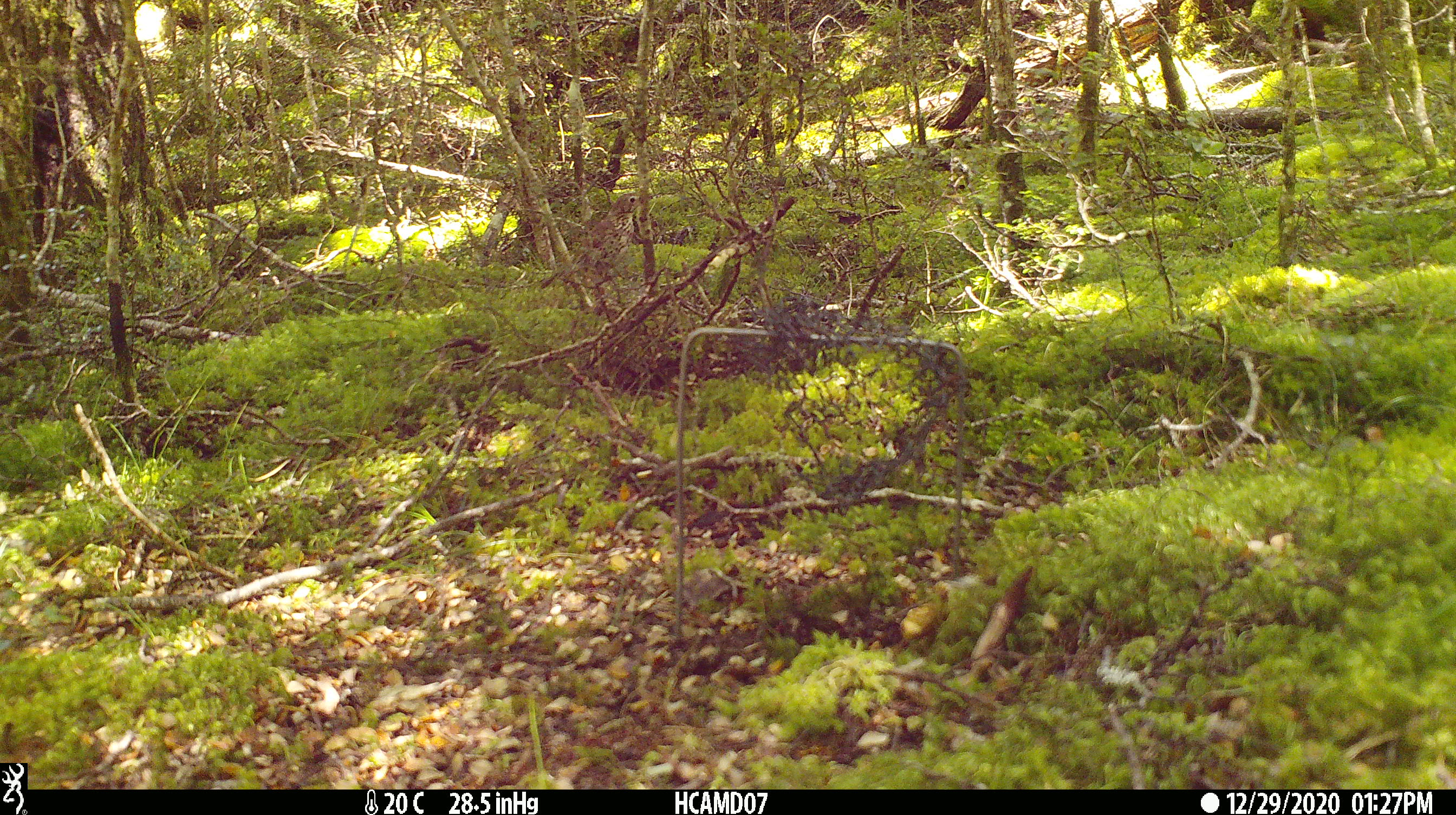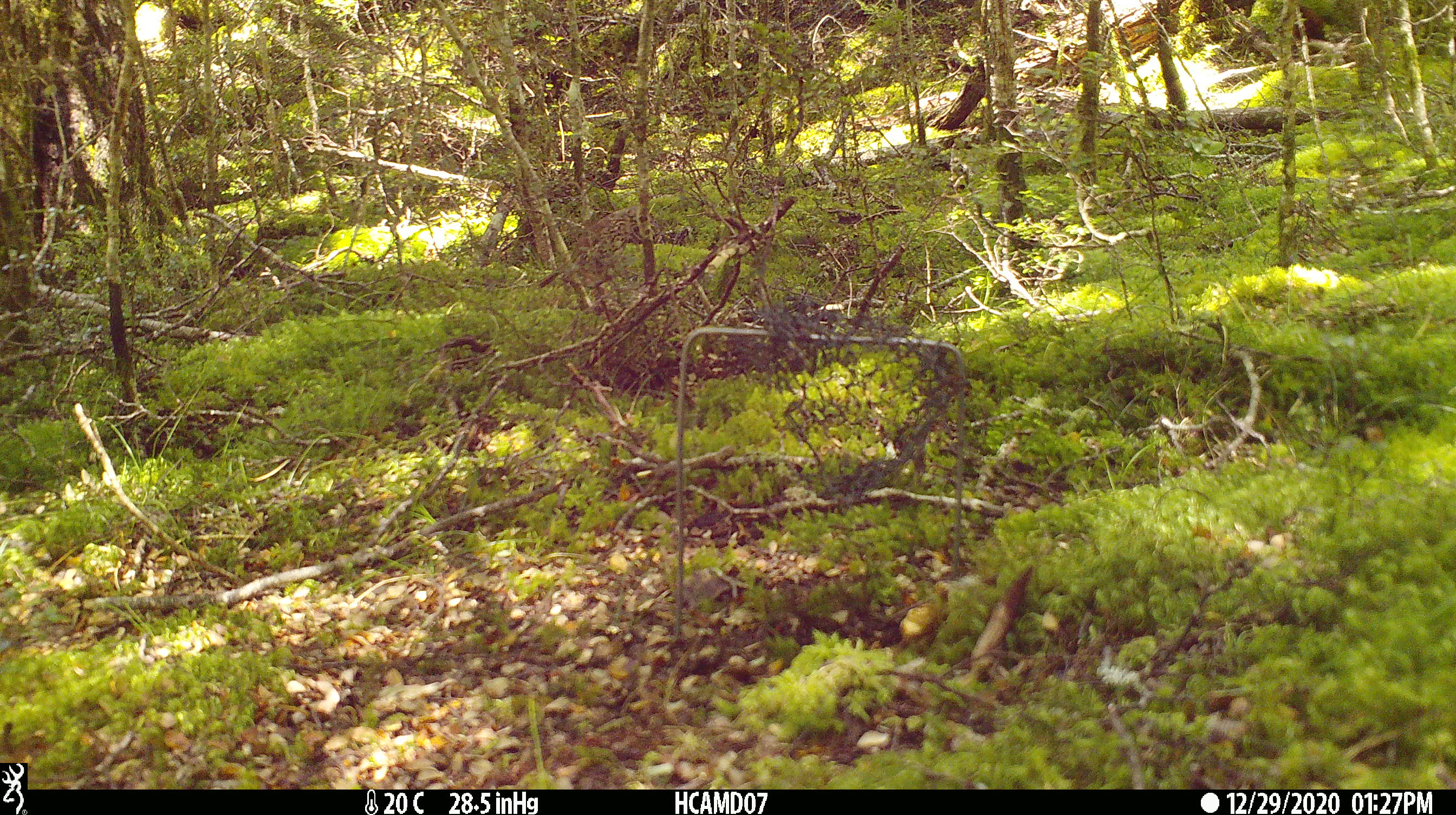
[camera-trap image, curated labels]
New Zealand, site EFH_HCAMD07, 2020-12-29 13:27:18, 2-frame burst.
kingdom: Animalia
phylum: Chordata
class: Aves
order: Passeriformes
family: Turdidae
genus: Turdus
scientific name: Turdus philomelos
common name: song thrush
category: thrush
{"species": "thrush (song thrush) (Turdus philomelos)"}